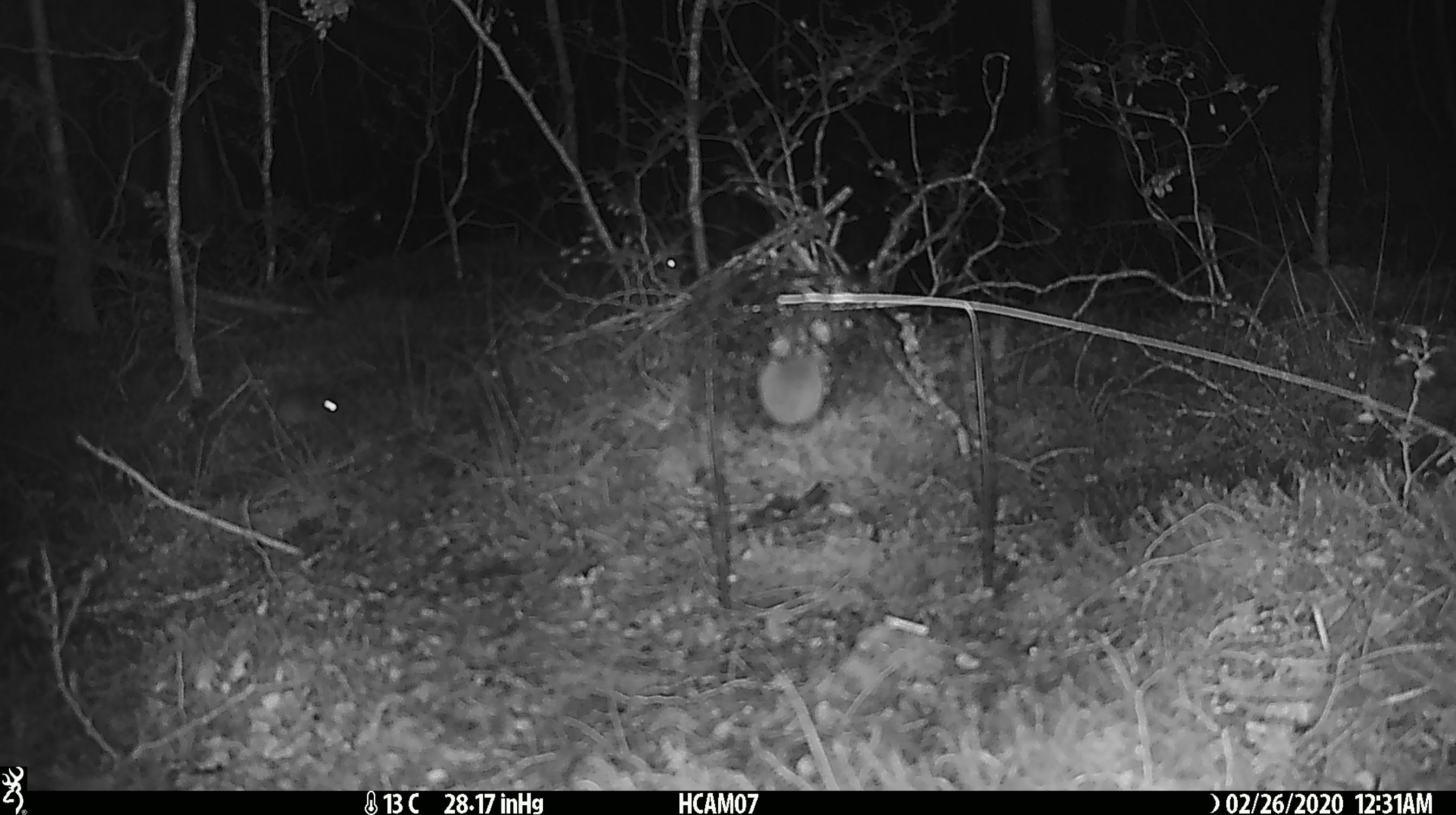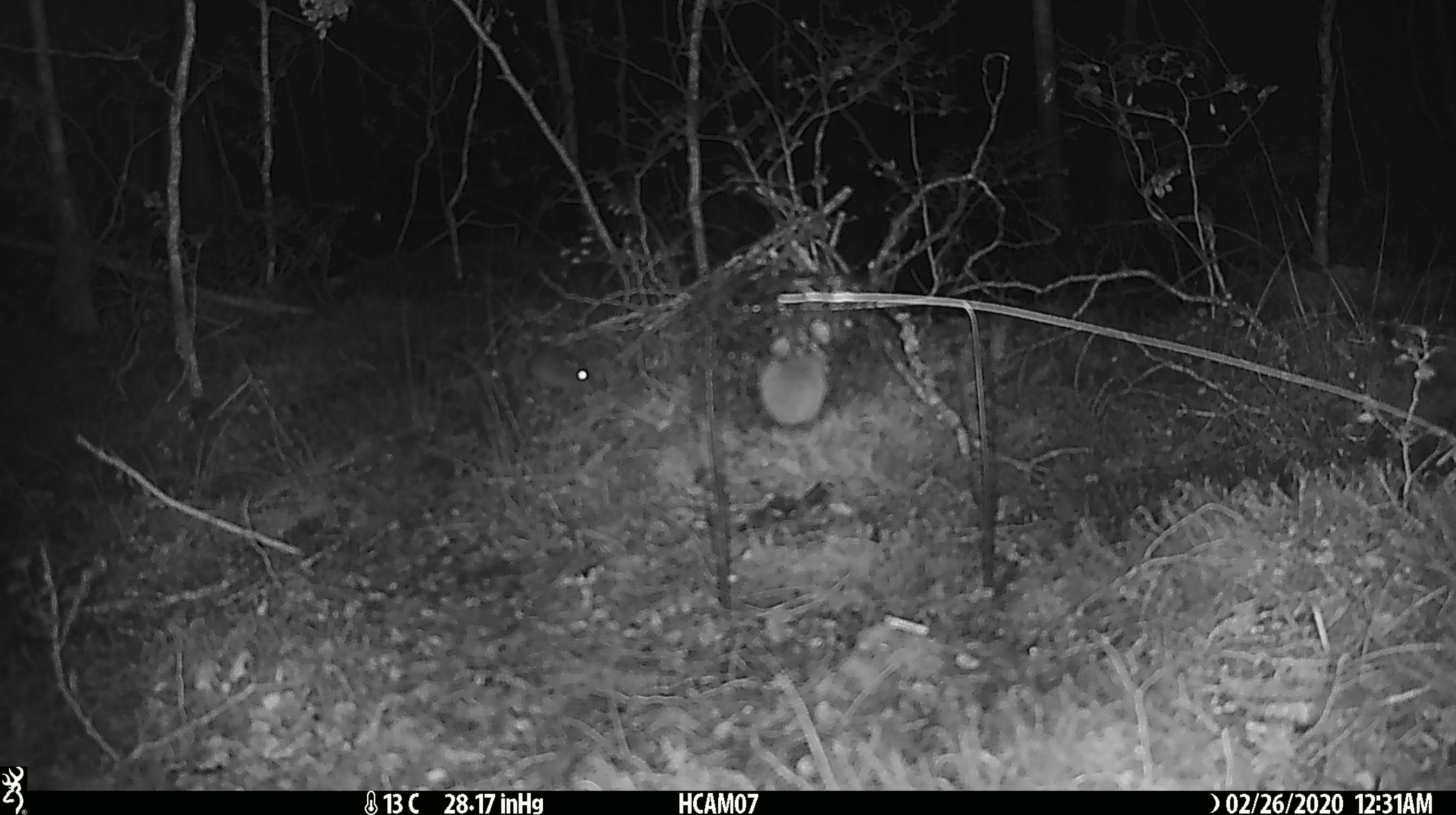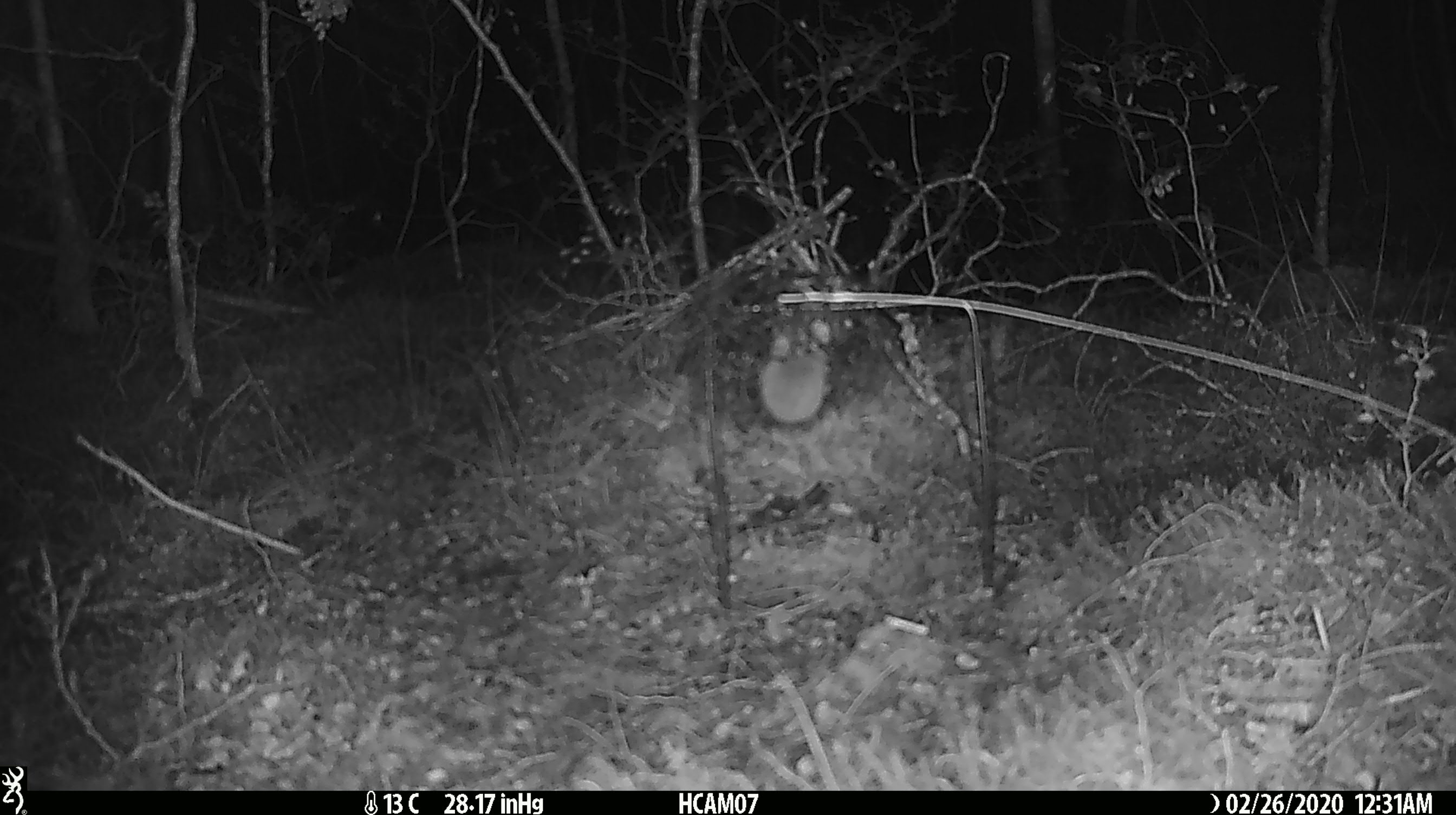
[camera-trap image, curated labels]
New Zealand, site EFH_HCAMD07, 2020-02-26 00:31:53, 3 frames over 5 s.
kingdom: Animalia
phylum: Chordata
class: Mammalia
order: Rodentia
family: Muridae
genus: Mus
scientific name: Mus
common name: mouse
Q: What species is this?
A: Mouse (Mus).